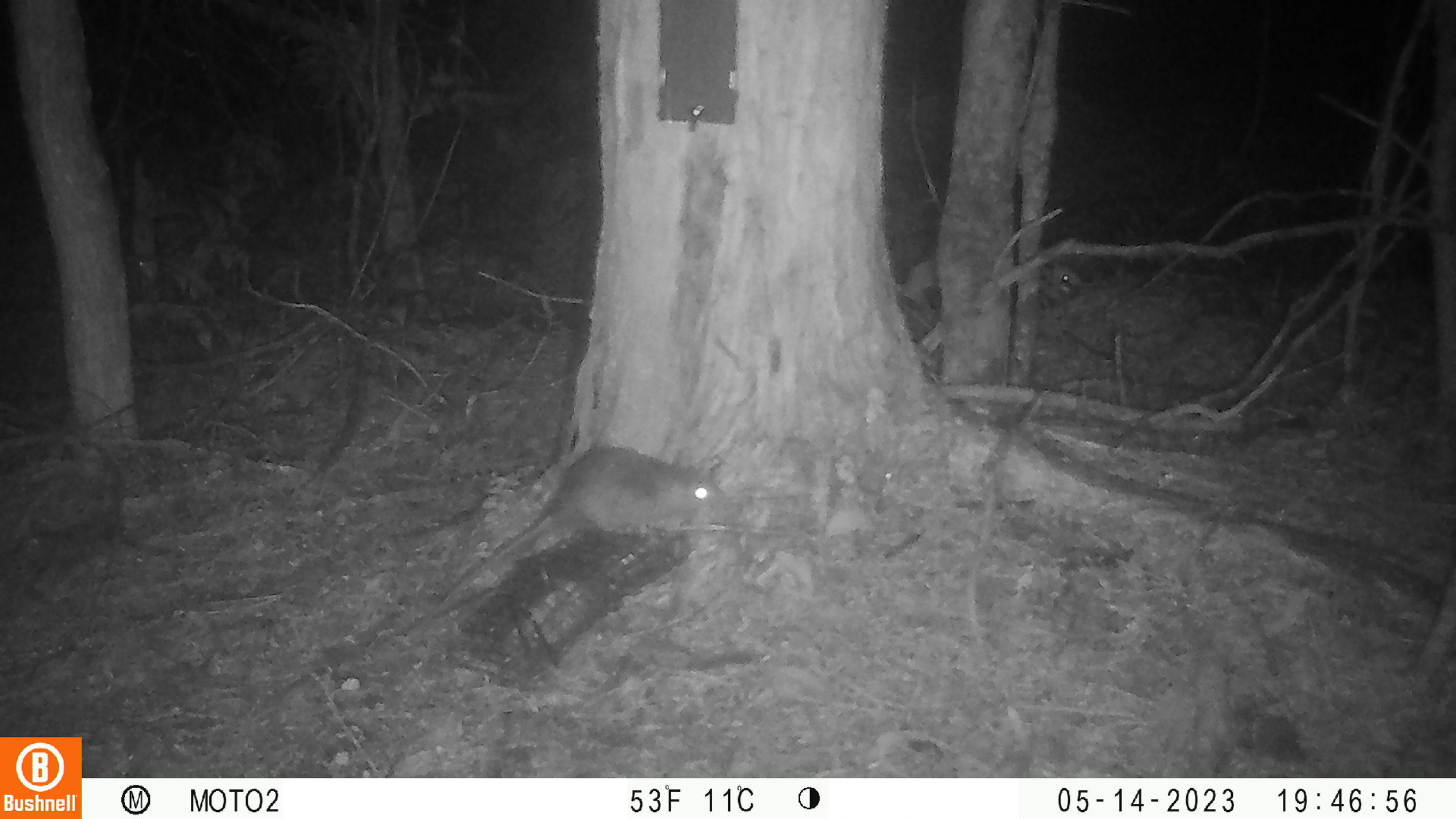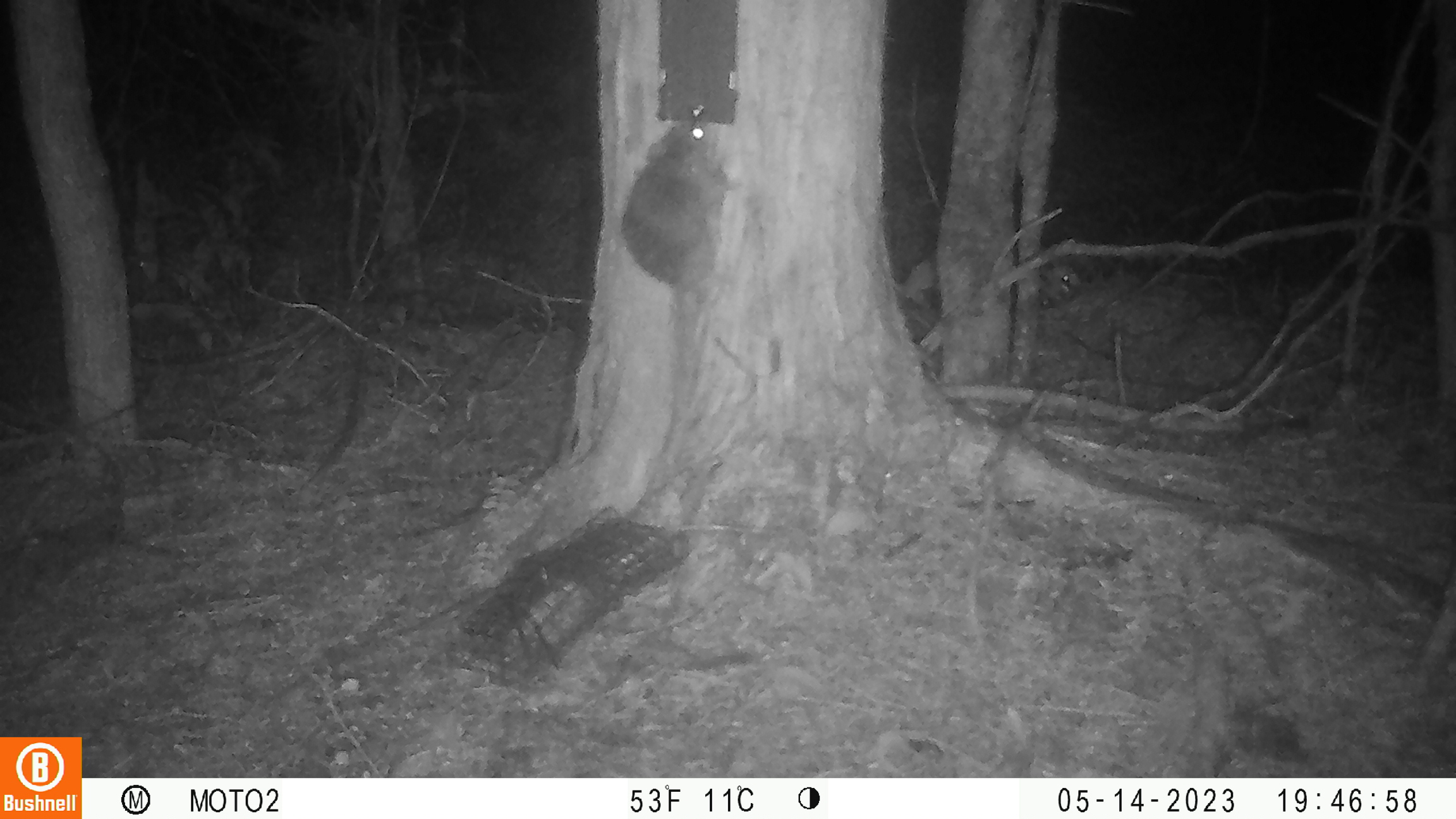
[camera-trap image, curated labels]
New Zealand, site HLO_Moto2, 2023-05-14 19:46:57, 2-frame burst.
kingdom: Animalia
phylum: Chordata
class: Mammalia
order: Rodentia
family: Muridae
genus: Rattus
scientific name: Rattus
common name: rat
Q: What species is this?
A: Rat (Rattus).